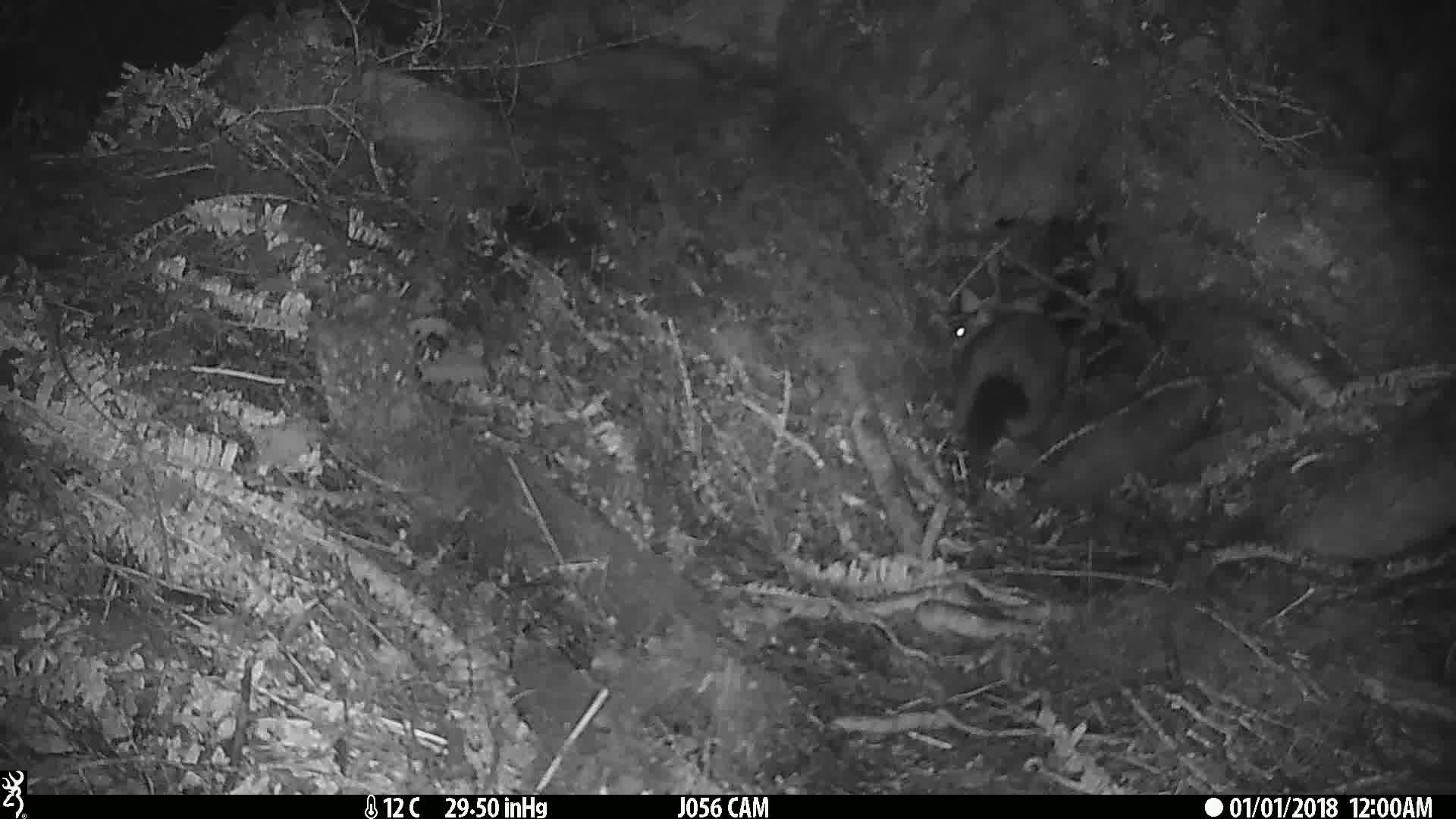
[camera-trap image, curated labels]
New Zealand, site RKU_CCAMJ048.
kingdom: Animalia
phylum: Chordata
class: Mammalia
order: Diprotodontia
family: Phalangeridae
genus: Trichosurus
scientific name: Trichosurus vulpecula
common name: common brushtail possum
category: possum